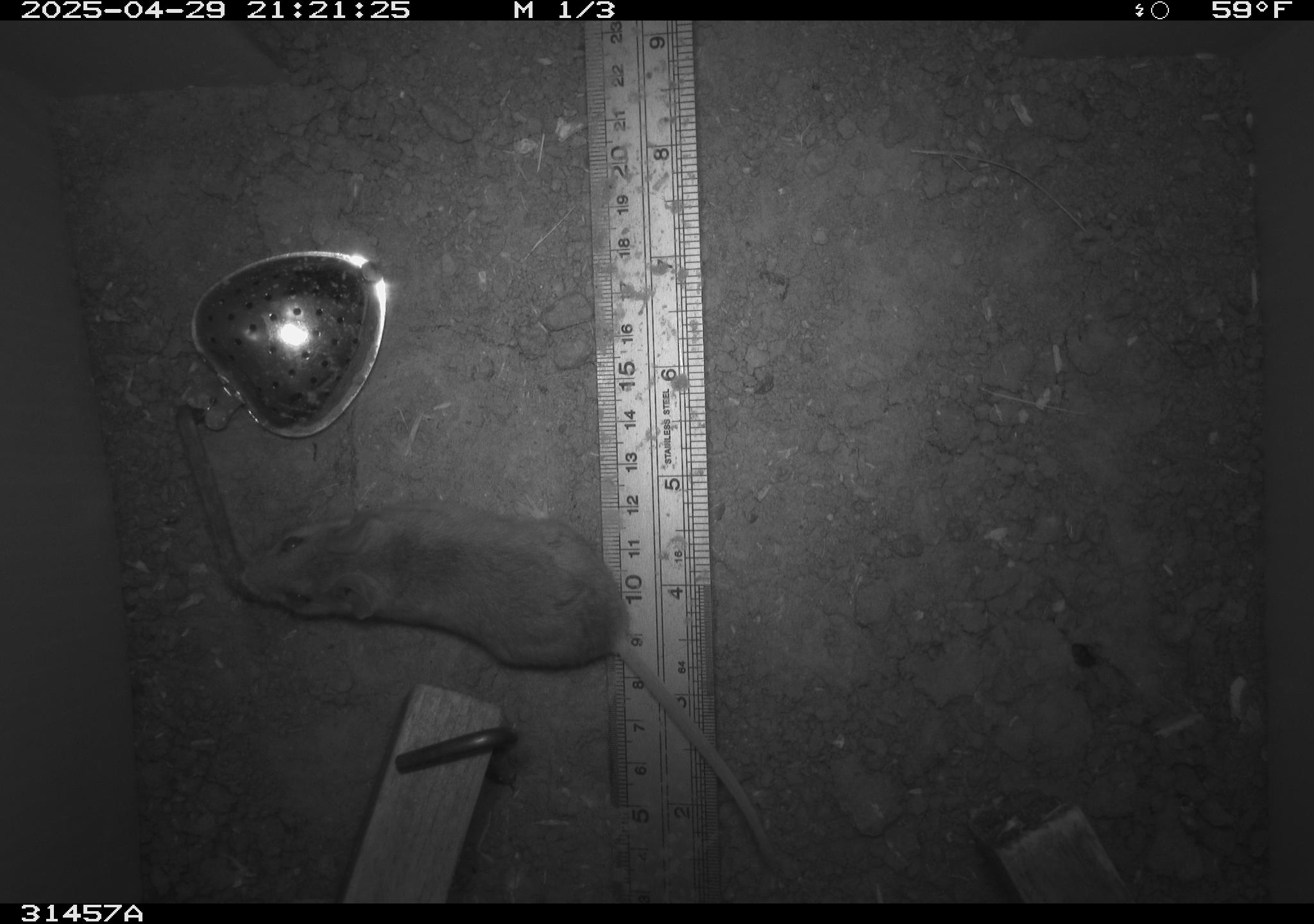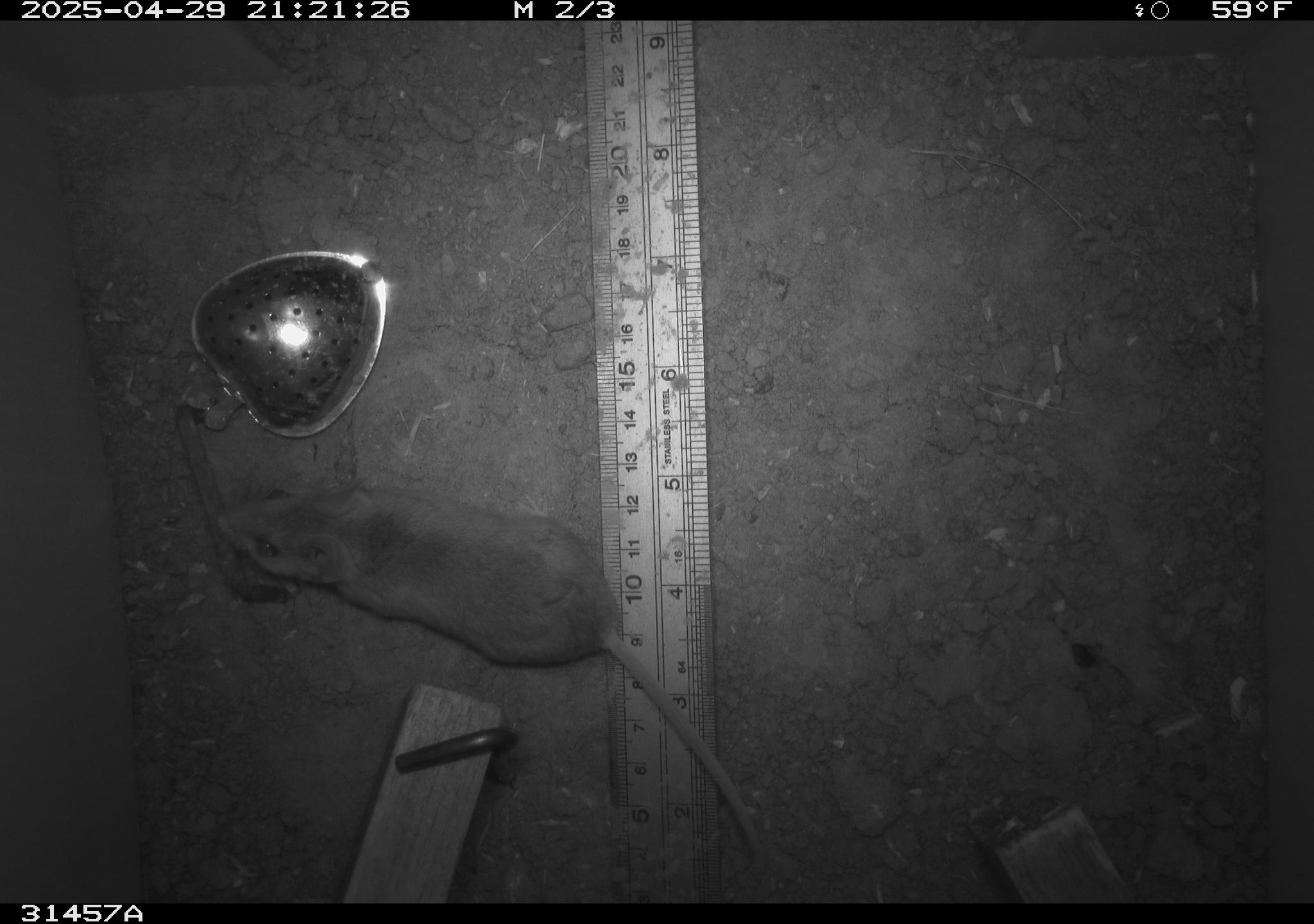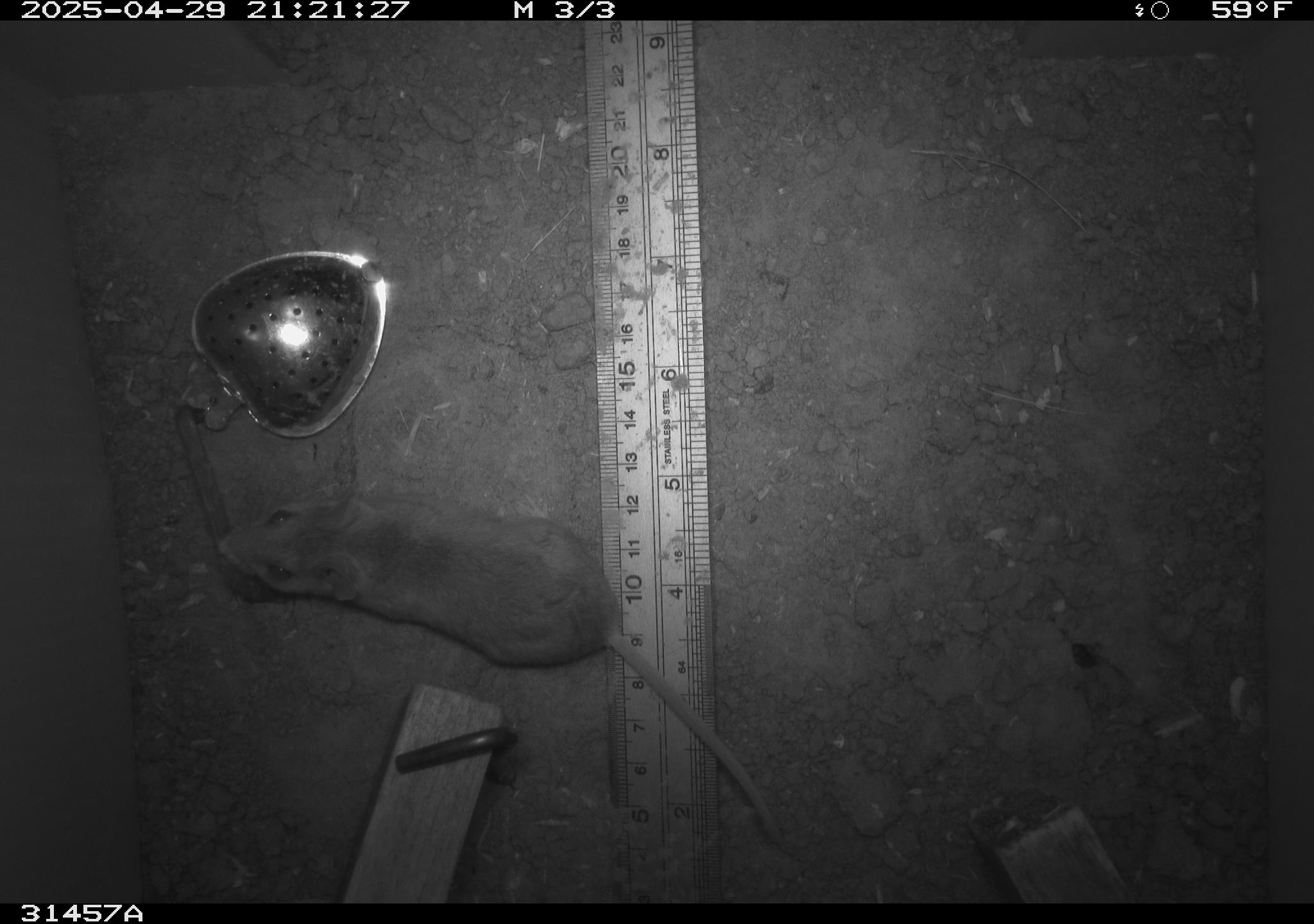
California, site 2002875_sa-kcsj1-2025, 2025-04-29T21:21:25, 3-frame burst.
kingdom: Animalia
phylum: Chordata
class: Mammalia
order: Rodentia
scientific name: Rodentia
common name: rodent